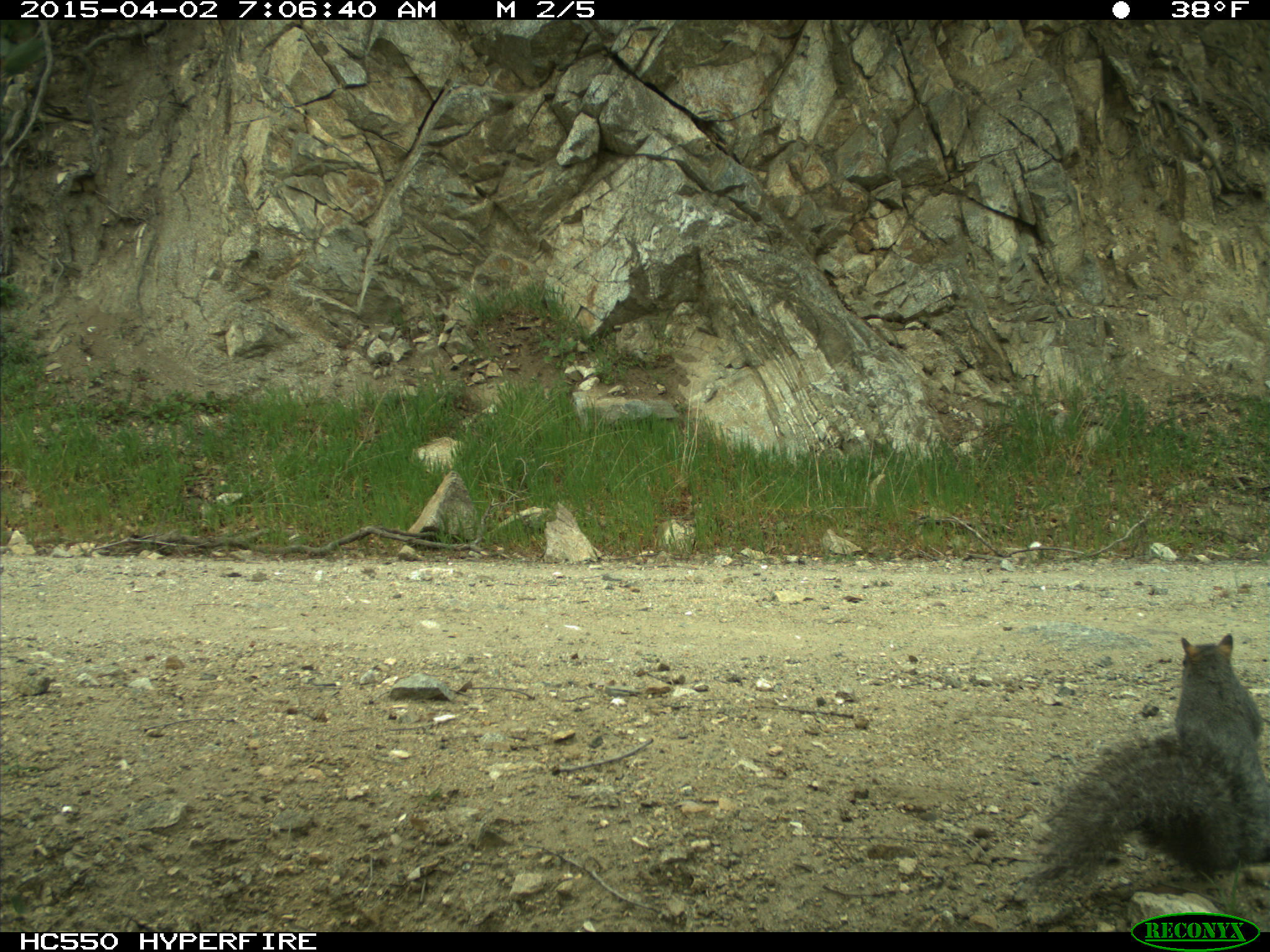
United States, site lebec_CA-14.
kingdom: Animalia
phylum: Chordata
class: Mammalia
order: Rodentia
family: Sciuridae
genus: Sciurus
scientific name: Sciurus carolinensis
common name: eastern gray squirrel